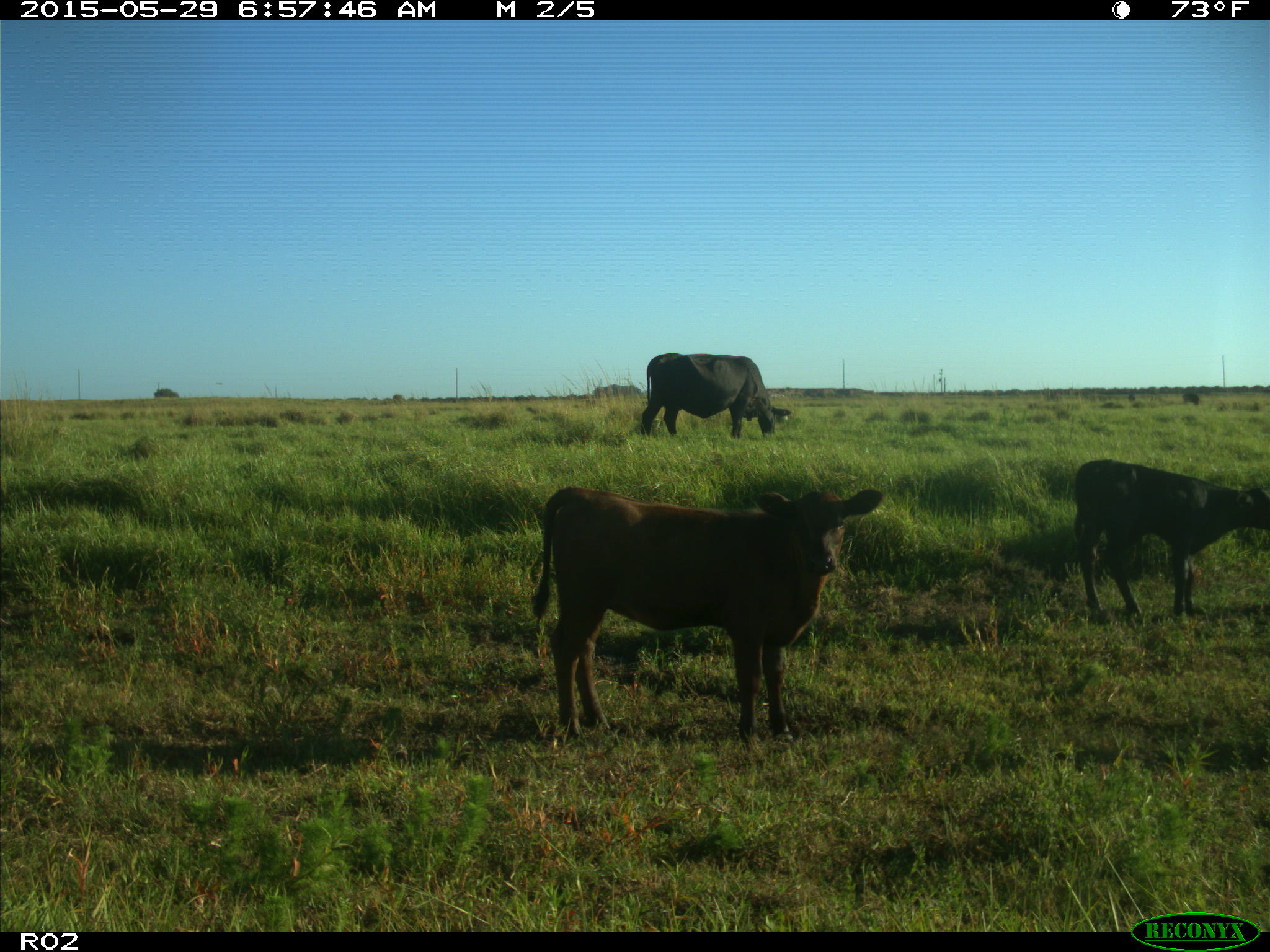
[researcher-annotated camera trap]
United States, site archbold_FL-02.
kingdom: Animalia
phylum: Chordata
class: Mammalia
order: Artiodactyla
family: Bovidae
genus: Bos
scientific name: Bos taurus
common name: domestic cow